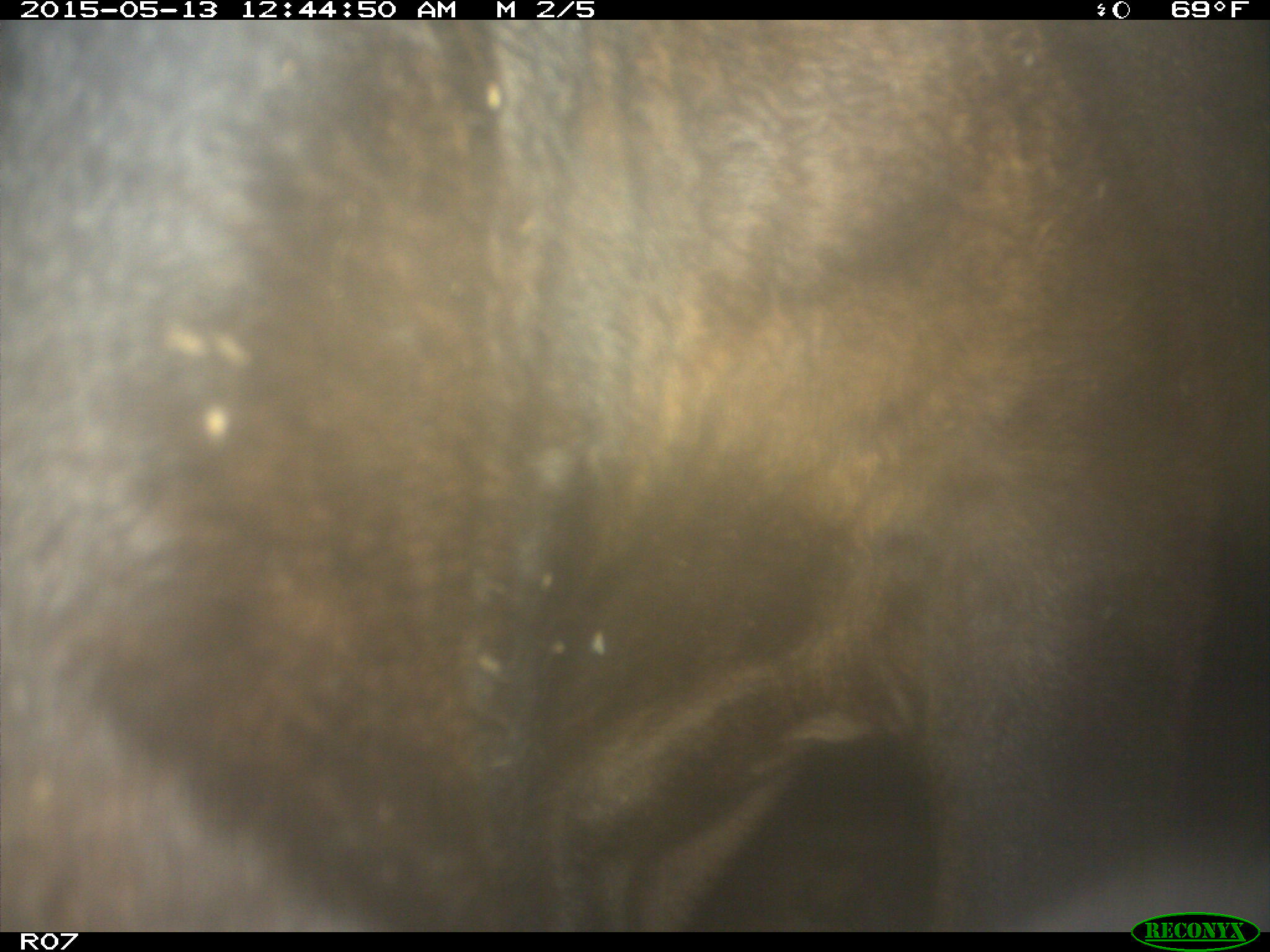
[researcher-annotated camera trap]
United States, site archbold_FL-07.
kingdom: Animalia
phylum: Chordata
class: Mammalia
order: Artiodactyla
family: Bovidae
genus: Bos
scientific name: Bos taurus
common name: domestic cow